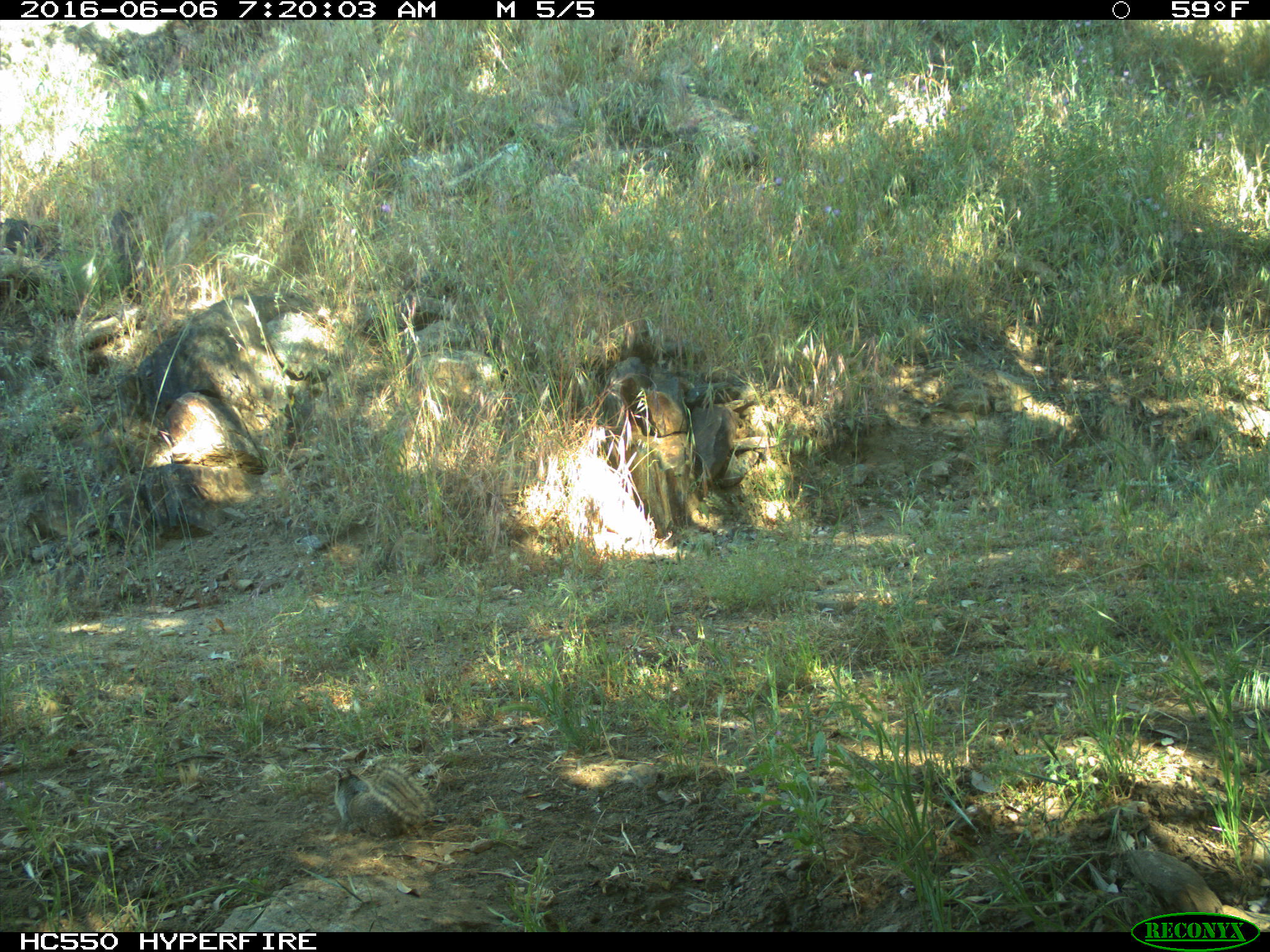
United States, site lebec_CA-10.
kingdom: Animalia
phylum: Chordata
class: Mammalia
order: Rodentia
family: Sciuridae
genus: Otospermophilus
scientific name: Otospermophilus beecheyi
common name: california ground squirrel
Otospermophilus beecheyi (california ground squirrel).